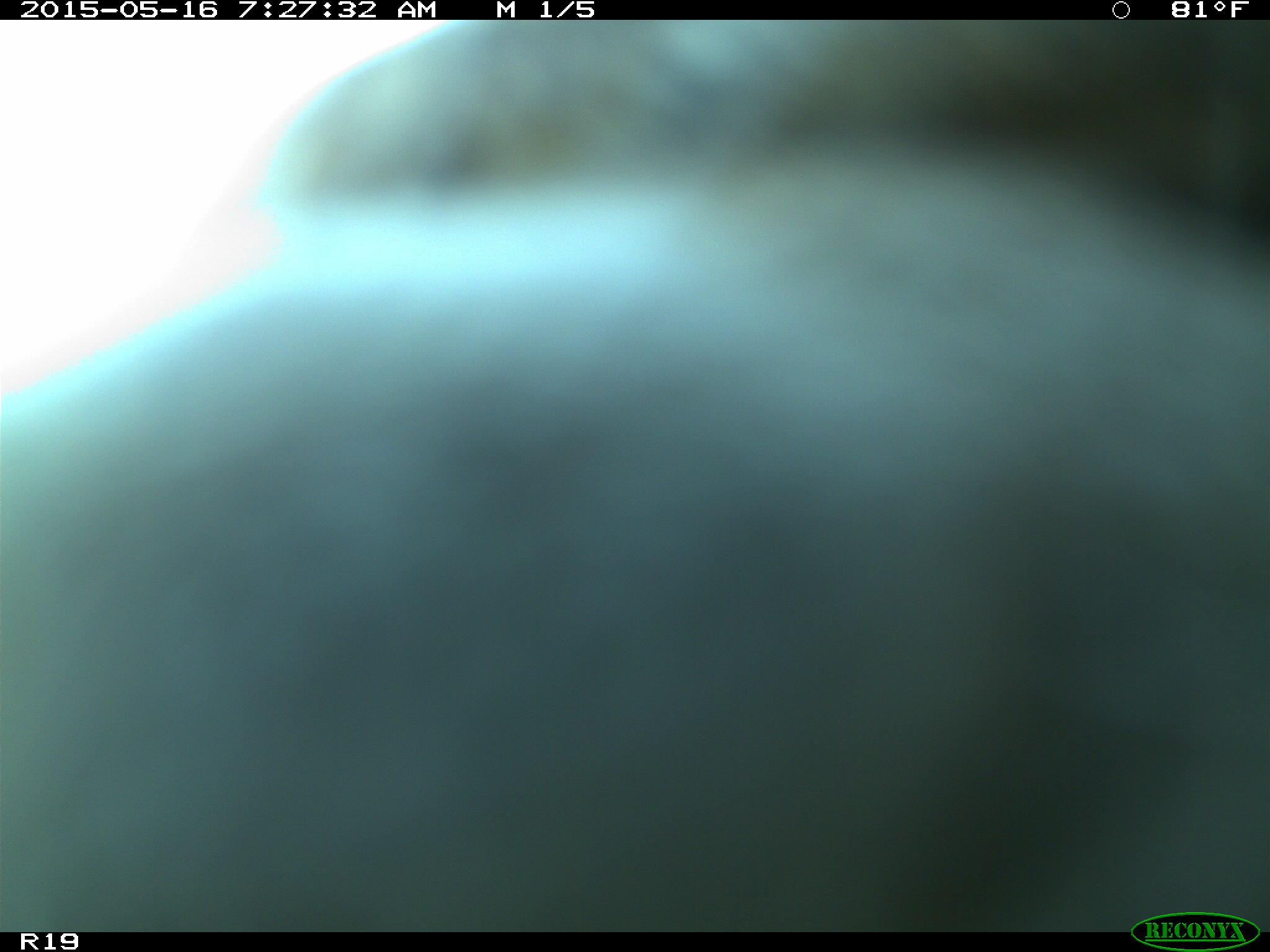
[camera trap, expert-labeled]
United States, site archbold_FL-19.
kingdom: Animalia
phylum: Chordata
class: Mammalia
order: Artiodactyla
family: Bovidae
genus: Bos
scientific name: Bos taurus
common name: domestic cow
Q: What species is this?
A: Bos taurus (domestic cow).